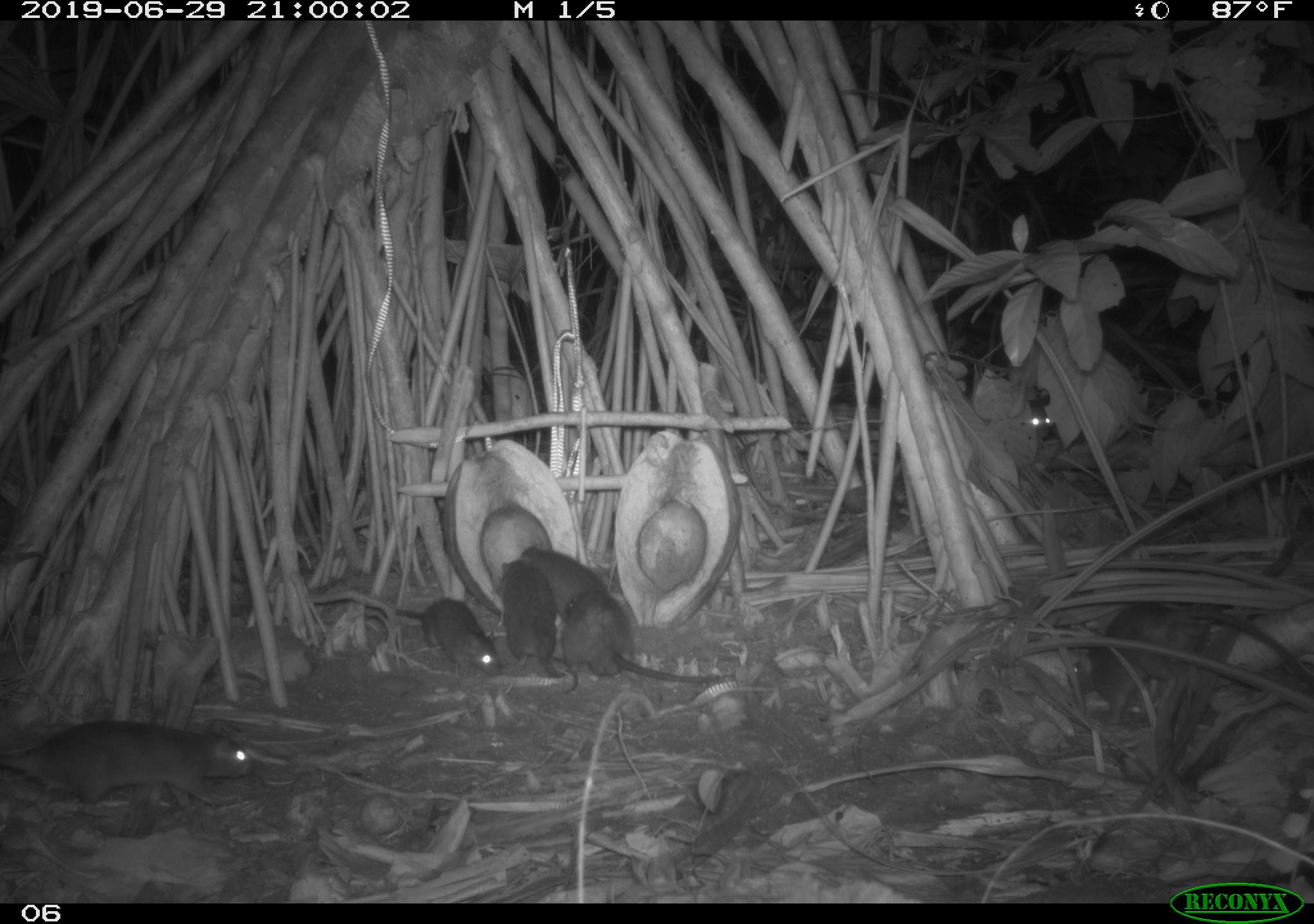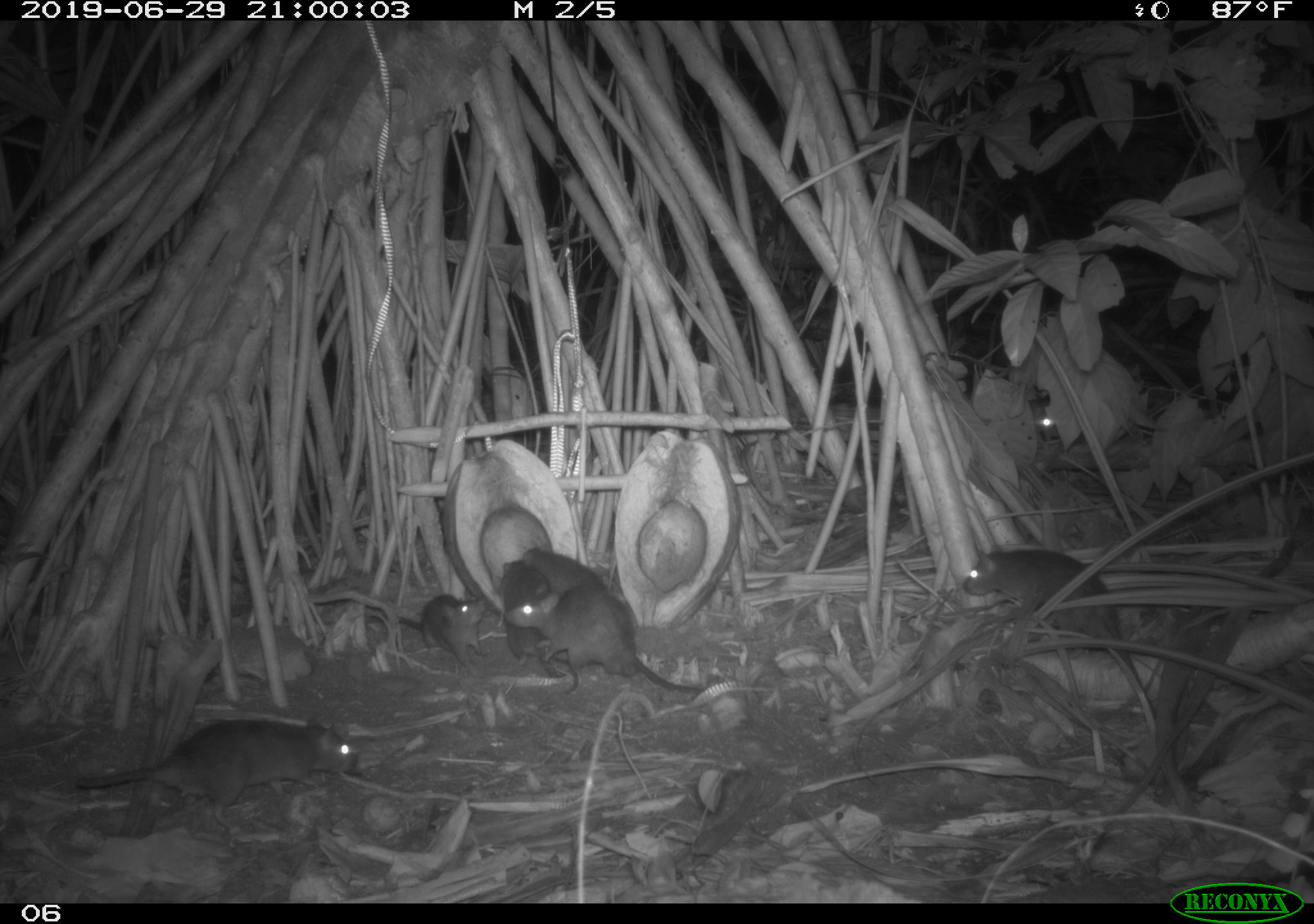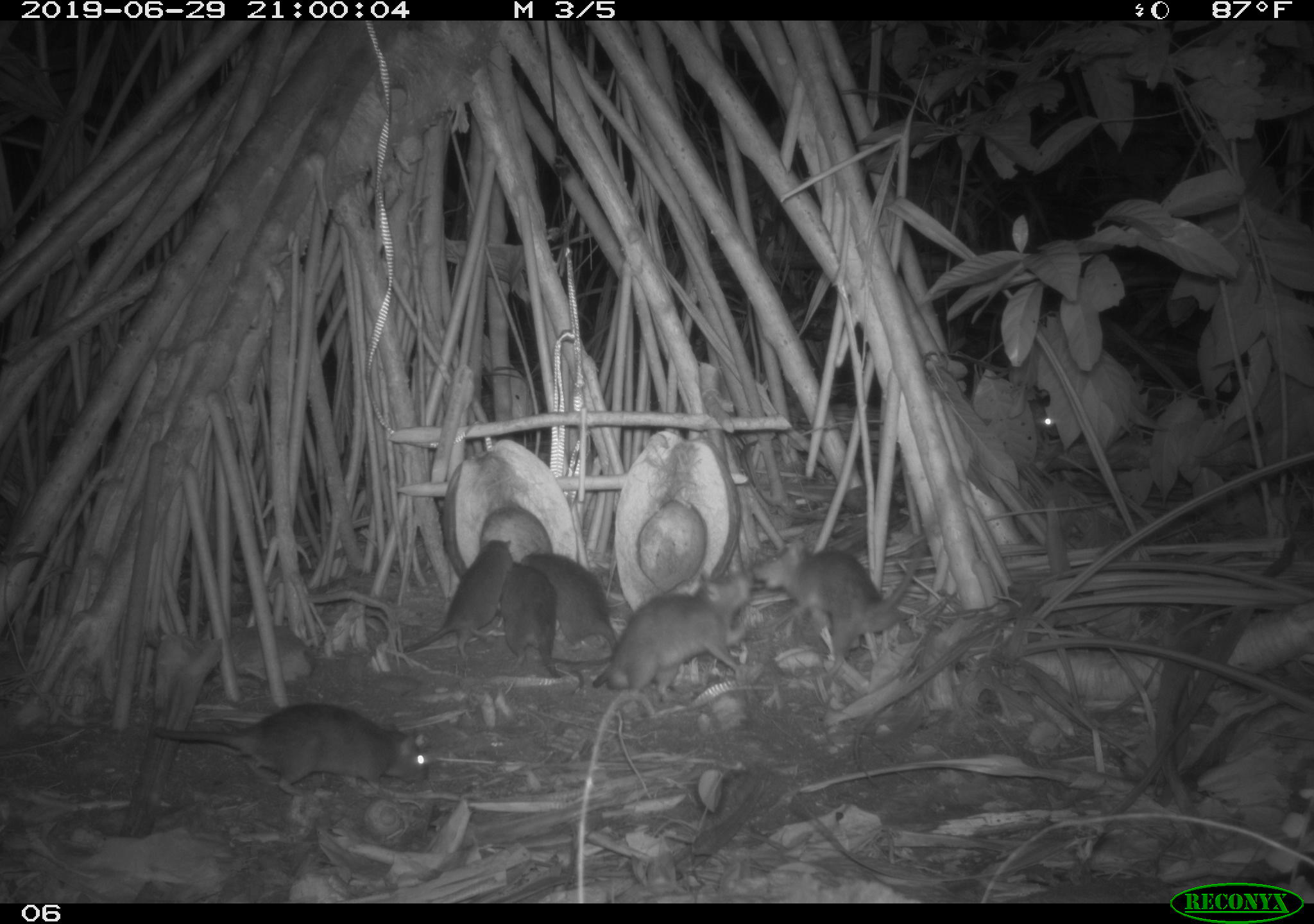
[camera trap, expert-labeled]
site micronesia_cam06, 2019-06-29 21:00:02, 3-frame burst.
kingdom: Animalia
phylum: Chordata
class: Mammalia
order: Rodentia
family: Muridae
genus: Rattus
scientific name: Rattus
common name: rat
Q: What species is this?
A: Rat (Rattus).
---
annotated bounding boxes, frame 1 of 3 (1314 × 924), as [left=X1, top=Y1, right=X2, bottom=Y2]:
rat: [left=1061, top=597, right=1314, bottom=733]; [left=523, top=543, right=730, bottom=693]; [left=0, top=719, right=255, bottom=810]; [left=489, top=554, right=581, bottom=703]; [left=389, top=591, right=511, bottom=687]; [left=1018, top=395, right=1059, bottom=447]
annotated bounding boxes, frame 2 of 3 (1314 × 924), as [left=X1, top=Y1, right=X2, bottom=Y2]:
rat: [left=962, top=545, right=1160, bottom=714]; [left=63, top=717, right=364, bottom=827]; [left=507, top=586, right=698, bottom=693]; [left=389, top=591, right=493, bottom=674]; [left=500, top=556, right=561, bottom=670]; [left=523, top=545, right=612, bottom=597]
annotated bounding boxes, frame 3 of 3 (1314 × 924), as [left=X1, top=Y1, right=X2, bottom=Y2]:
rat: [left=756, top=498, right=949, bottom=676]; [left=146, top=703, right=435, bottom=796]; [left=595, top=562, right=768, bottom=702]; [left=400, top=527, right=518, bottom=667]; [left=520, top=549, right=628, bottom=674]; [left=497, top=555, right=565, bottom=686]